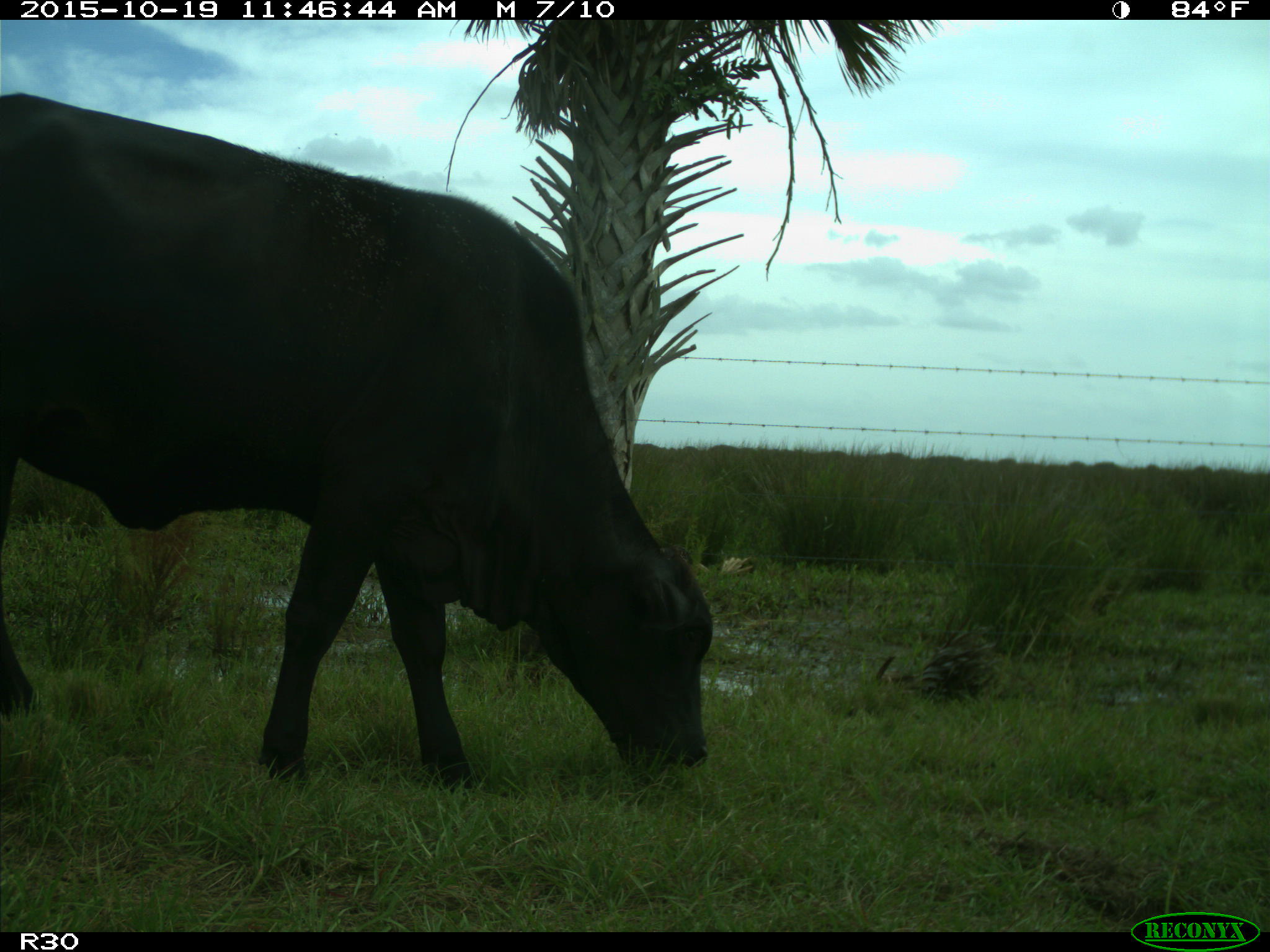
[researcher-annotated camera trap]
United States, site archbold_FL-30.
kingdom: Animalia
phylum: Chordata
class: Mammalia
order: Artiodactyla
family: Bovidae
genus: Bos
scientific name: Bos taurus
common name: domestic cow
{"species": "Bos taurus (domestic cow)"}